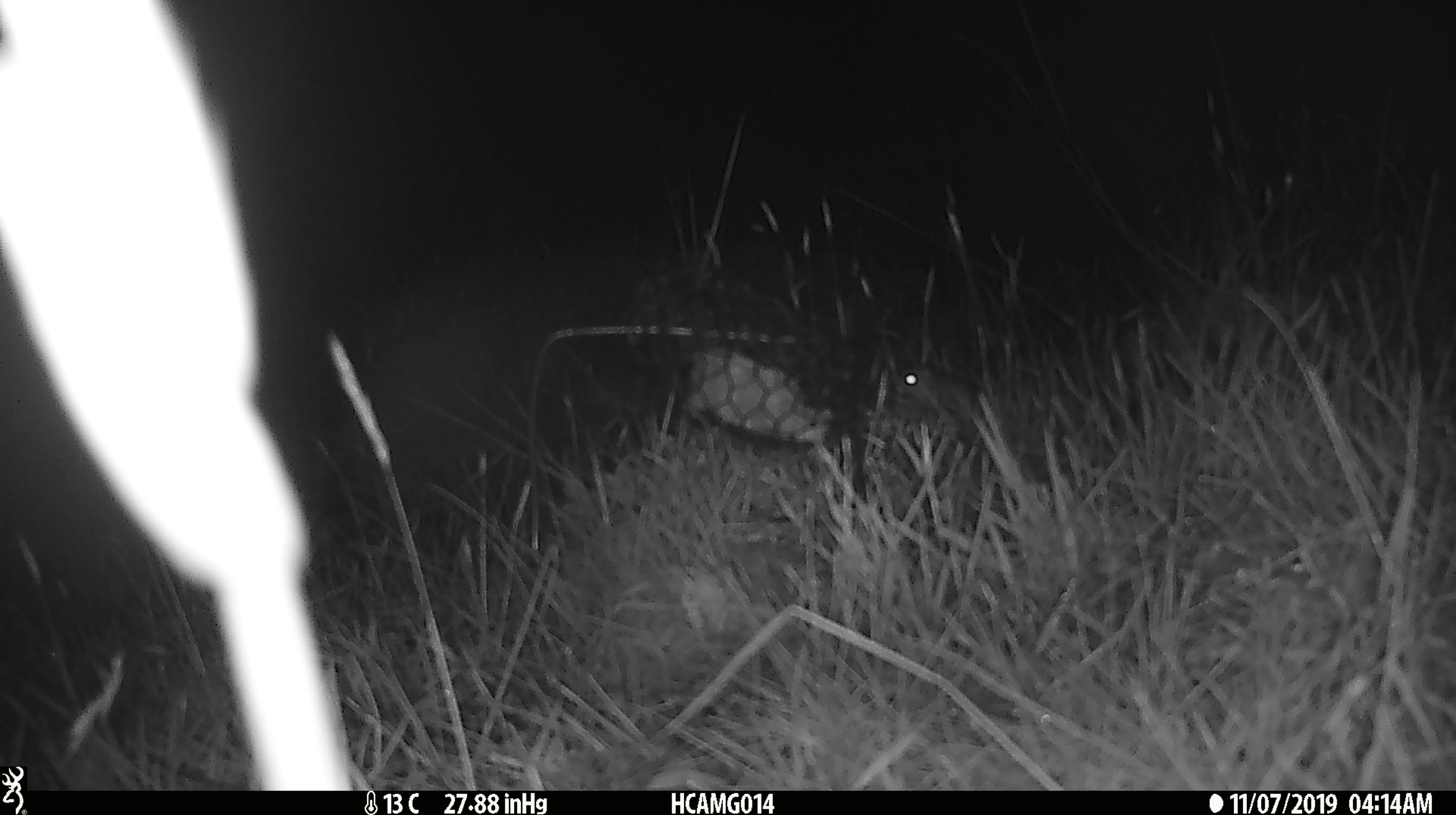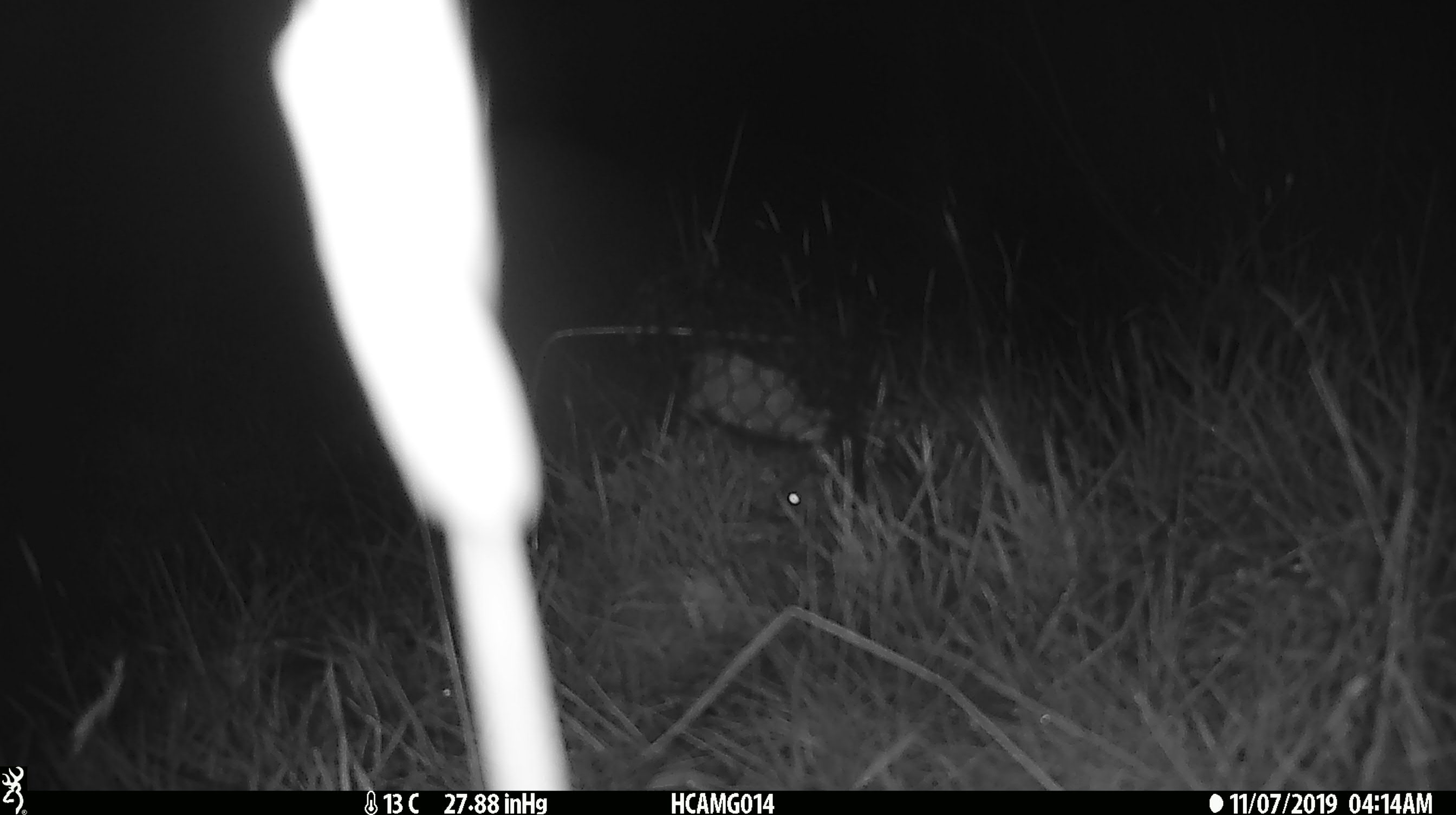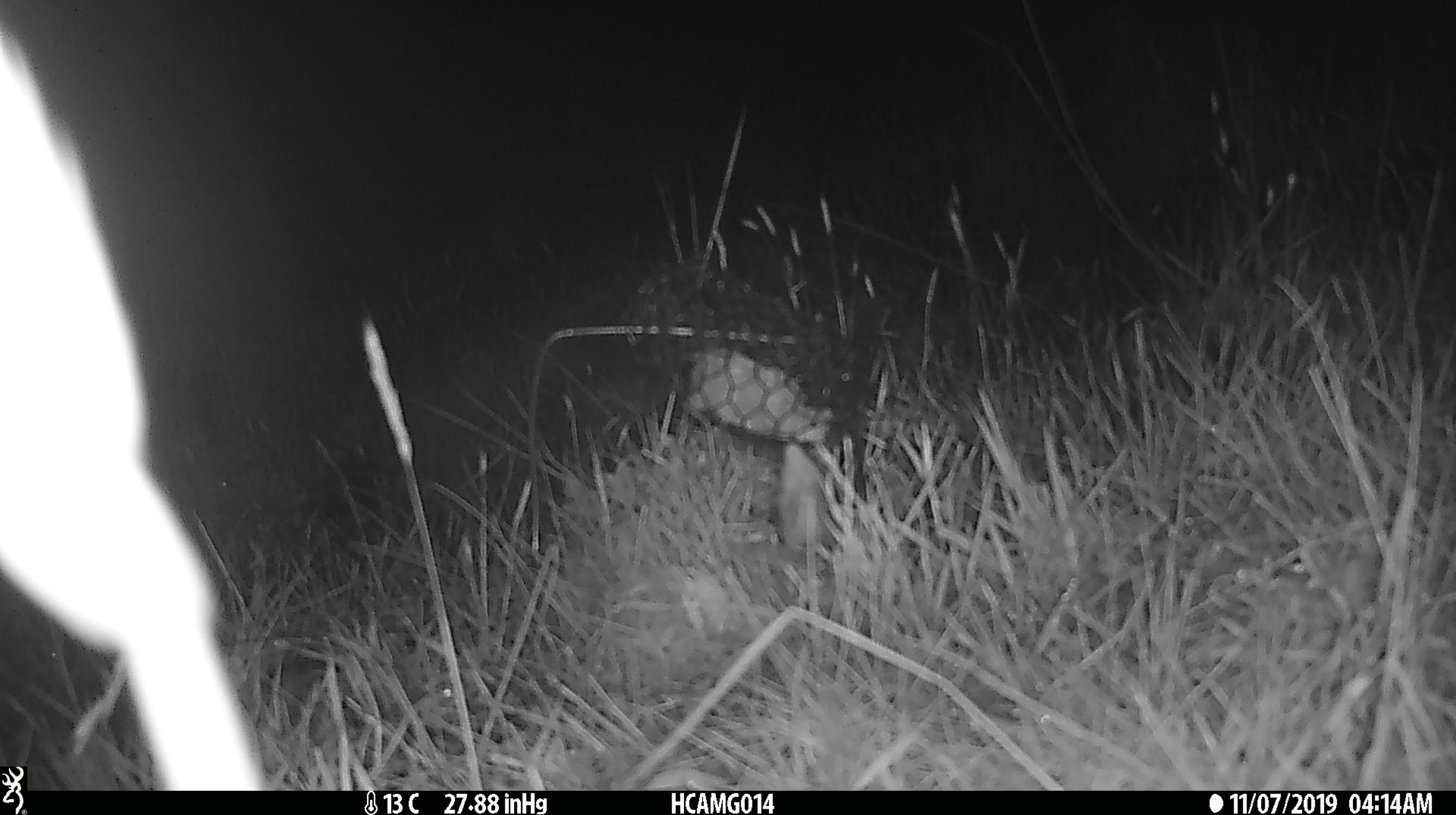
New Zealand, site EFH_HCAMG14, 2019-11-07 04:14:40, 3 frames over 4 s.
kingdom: Animalia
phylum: Chordata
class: Mammalia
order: Rodentia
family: Muridae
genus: Mus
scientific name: Mus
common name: mouse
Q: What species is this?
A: Mouse (Mus).